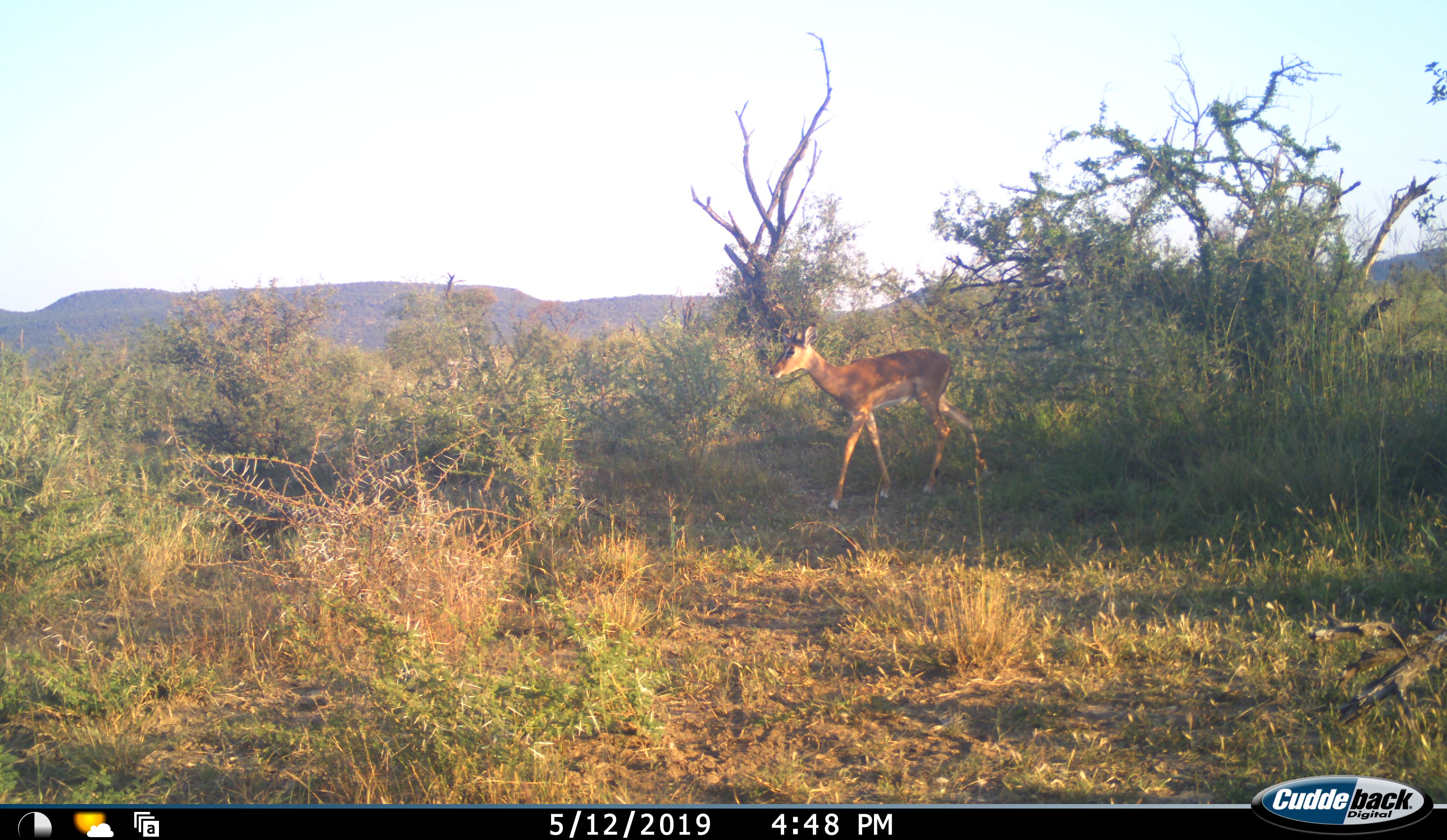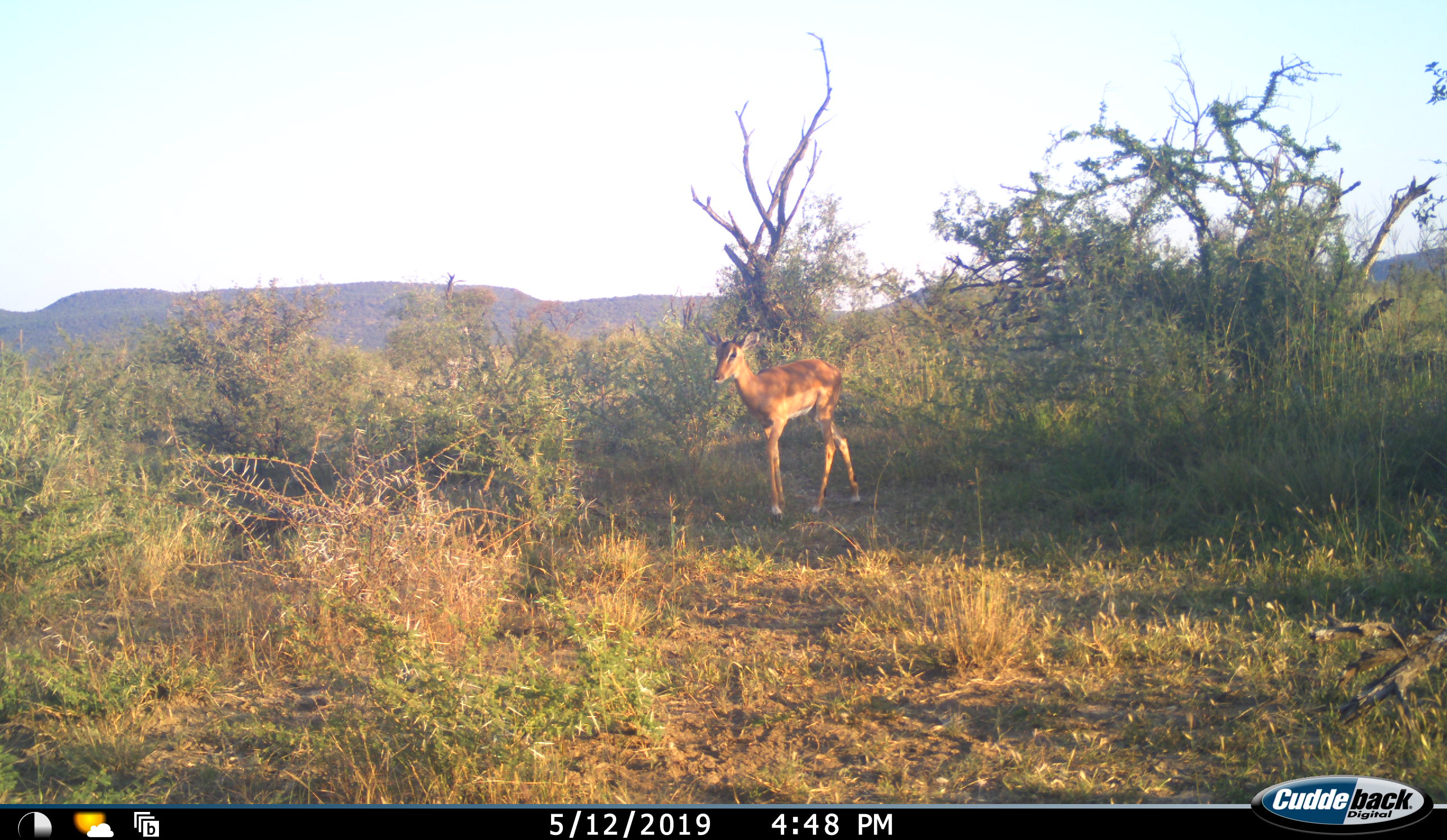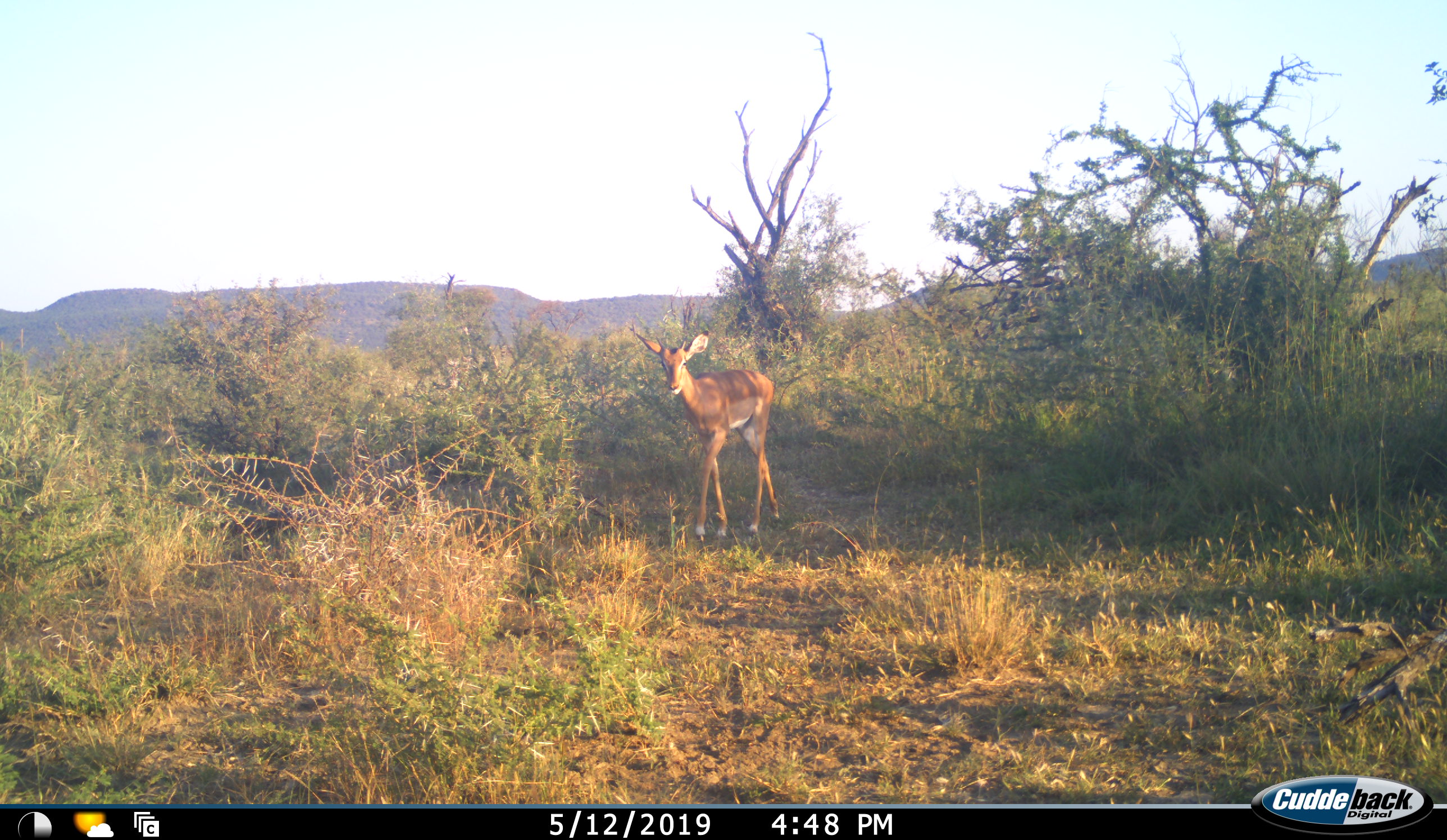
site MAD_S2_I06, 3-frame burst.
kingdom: Animalia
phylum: Chordata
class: Mammalia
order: Artiodactyla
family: Bovidae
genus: Aepyceros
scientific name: Aepyceros melampus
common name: impala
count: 1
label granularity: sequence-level